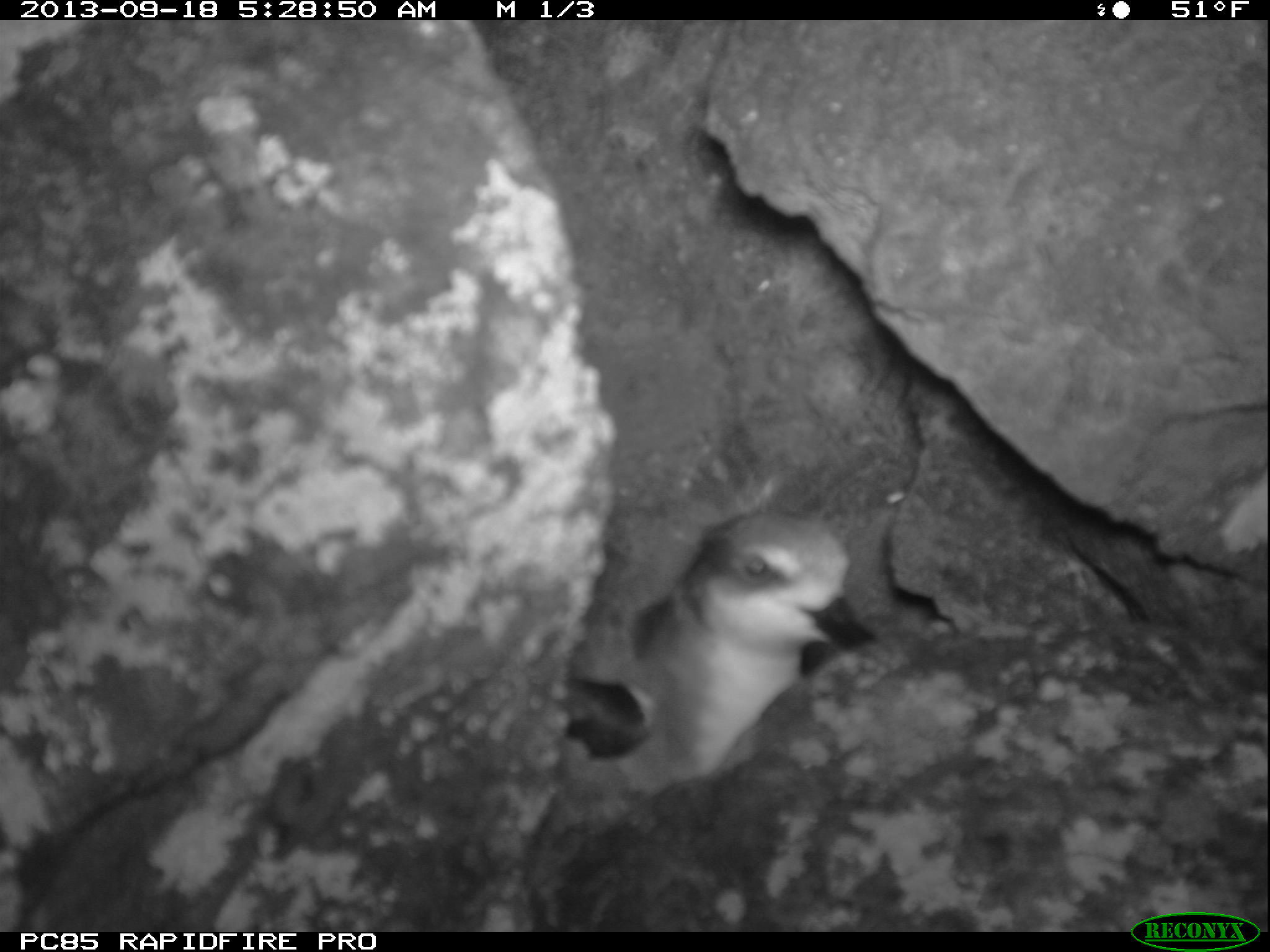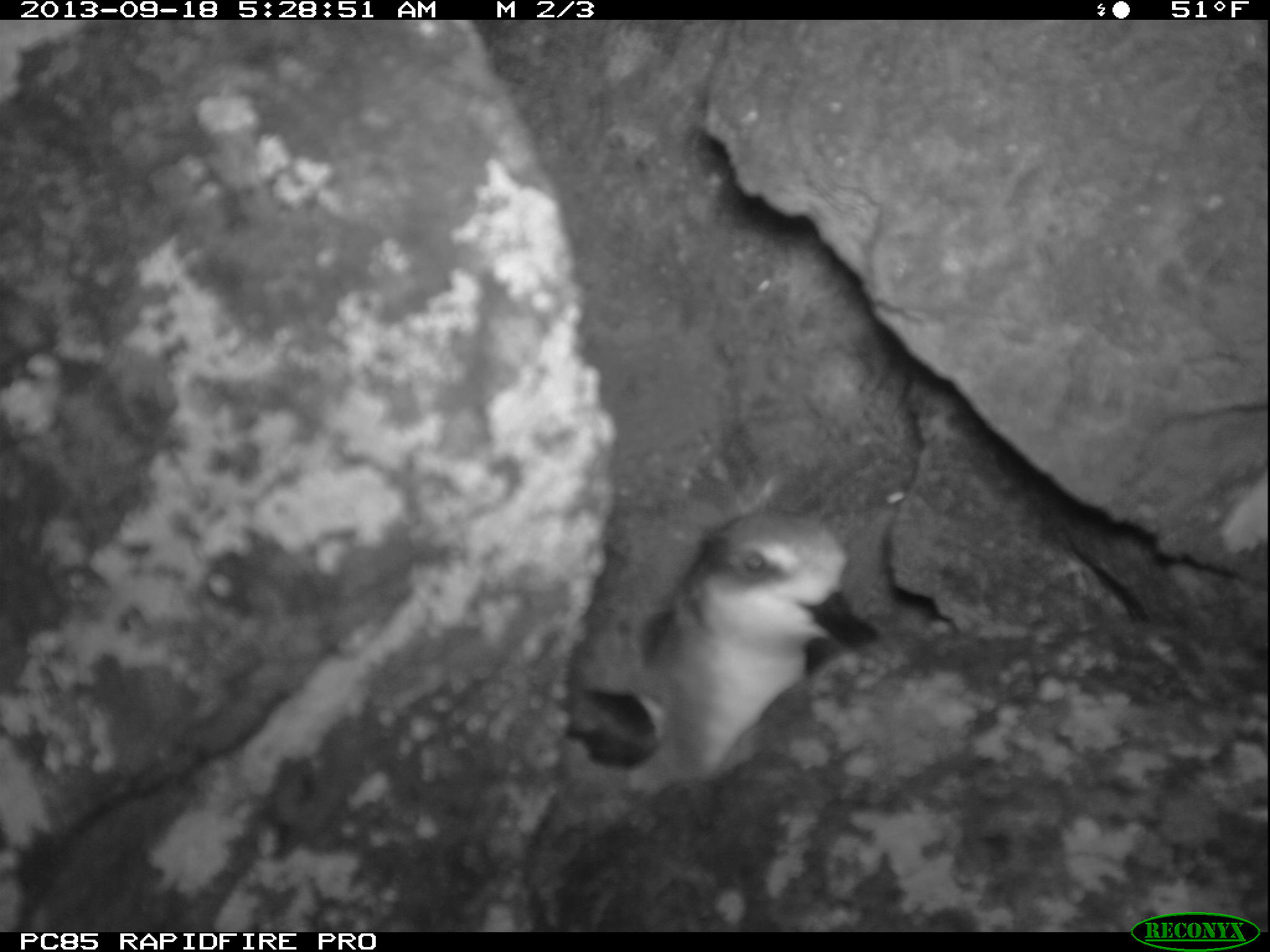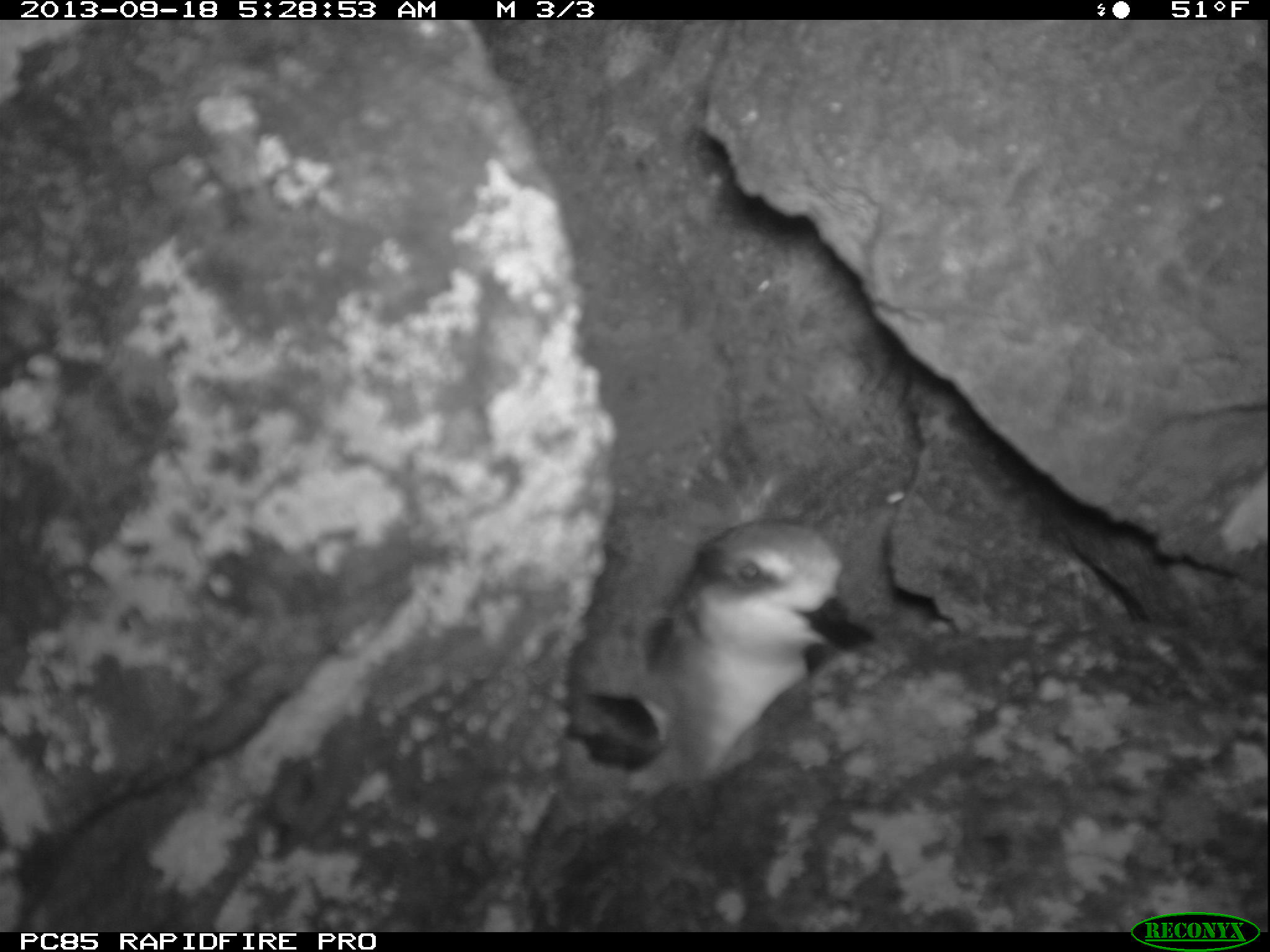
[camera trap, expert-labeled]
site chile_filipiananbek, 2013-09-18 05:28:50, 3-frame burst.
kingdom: Animalia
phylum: Chordata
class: Aves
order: Procellariiformes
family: Procellariidae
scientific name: Procellariidae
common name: petrel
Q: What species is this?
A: Petrel (Procellariidae).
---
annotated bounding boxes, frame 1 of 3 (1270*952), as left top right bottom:
petrel: 556 503 862 796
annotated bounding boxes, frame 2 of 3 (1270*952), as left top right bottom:
petrel: 558 495 896 791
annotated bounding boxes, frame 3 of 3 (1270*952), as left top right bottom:
petrel: 559 506 894 795